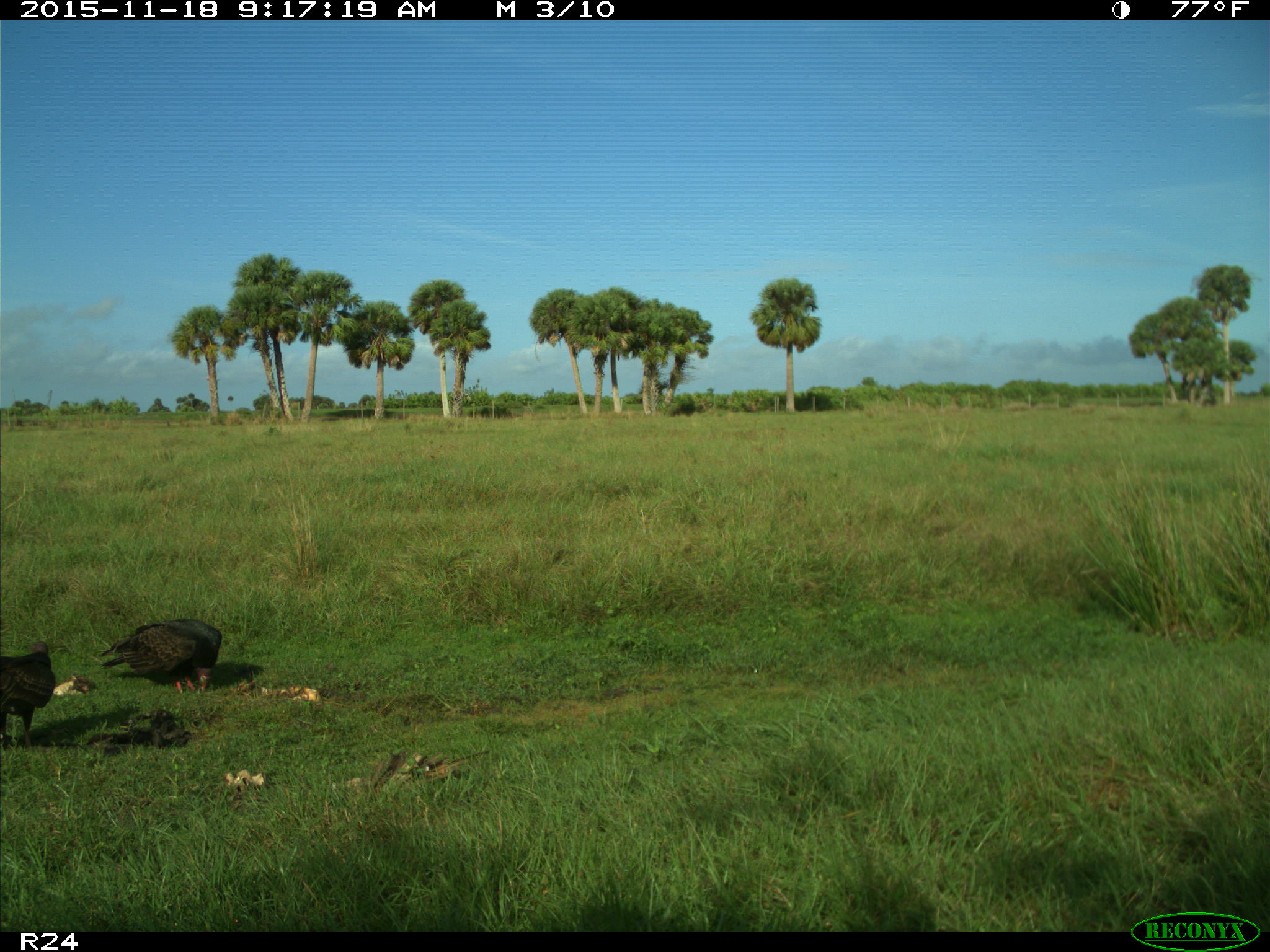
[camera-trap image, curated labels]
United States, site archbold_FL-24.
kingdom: Animalia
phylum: Chordata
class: Aves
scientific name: Aves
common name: birds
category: unidentified bird